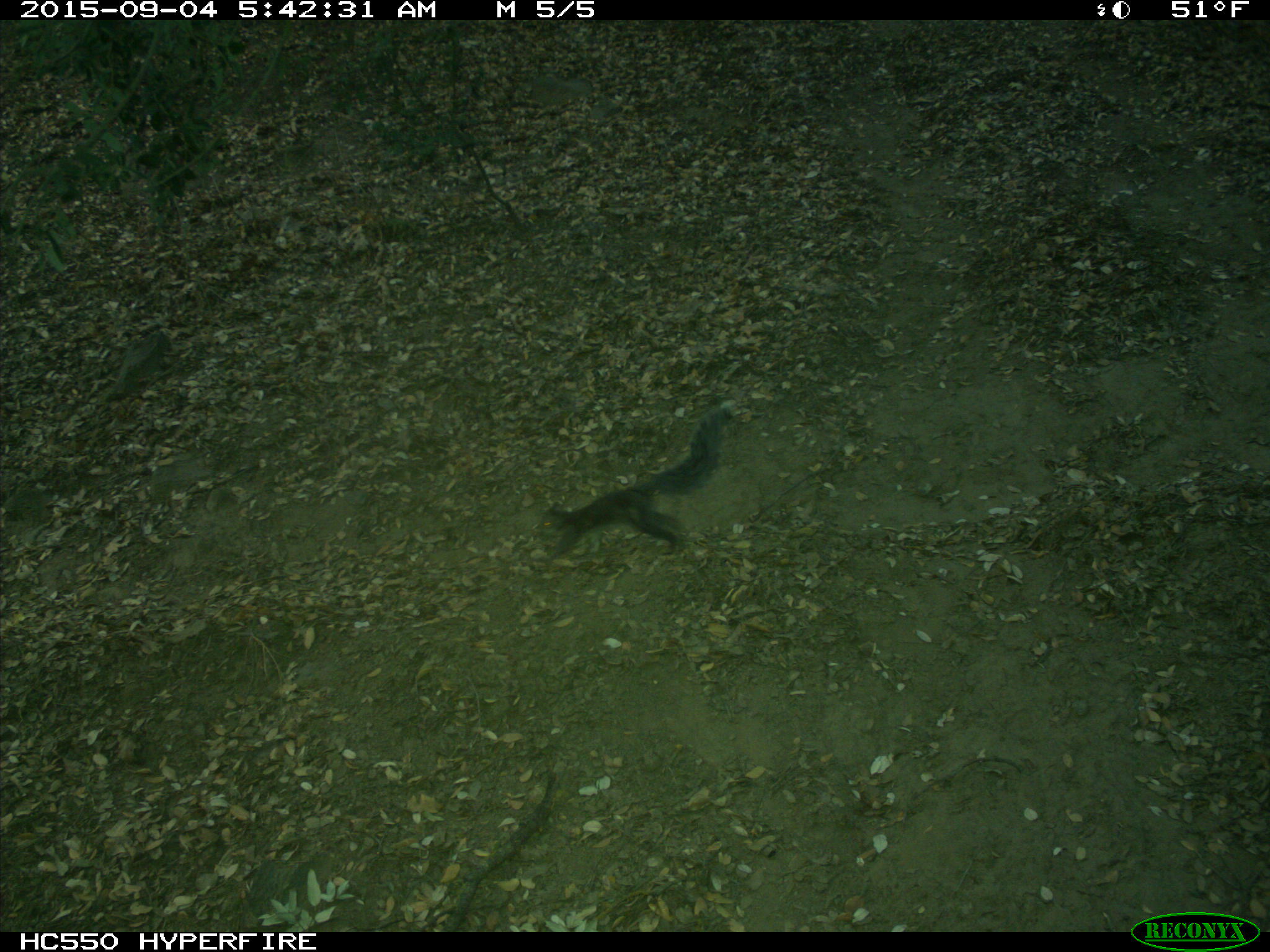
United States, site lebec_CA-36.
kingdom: Animalia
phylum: Chordata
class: Mammalia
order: Rodentia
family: Sciuridae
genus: Sciurus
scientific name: Sciurus carolinensis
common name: eastern gray squirrel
Sciurus carolinensis (eastern gray squirrel).